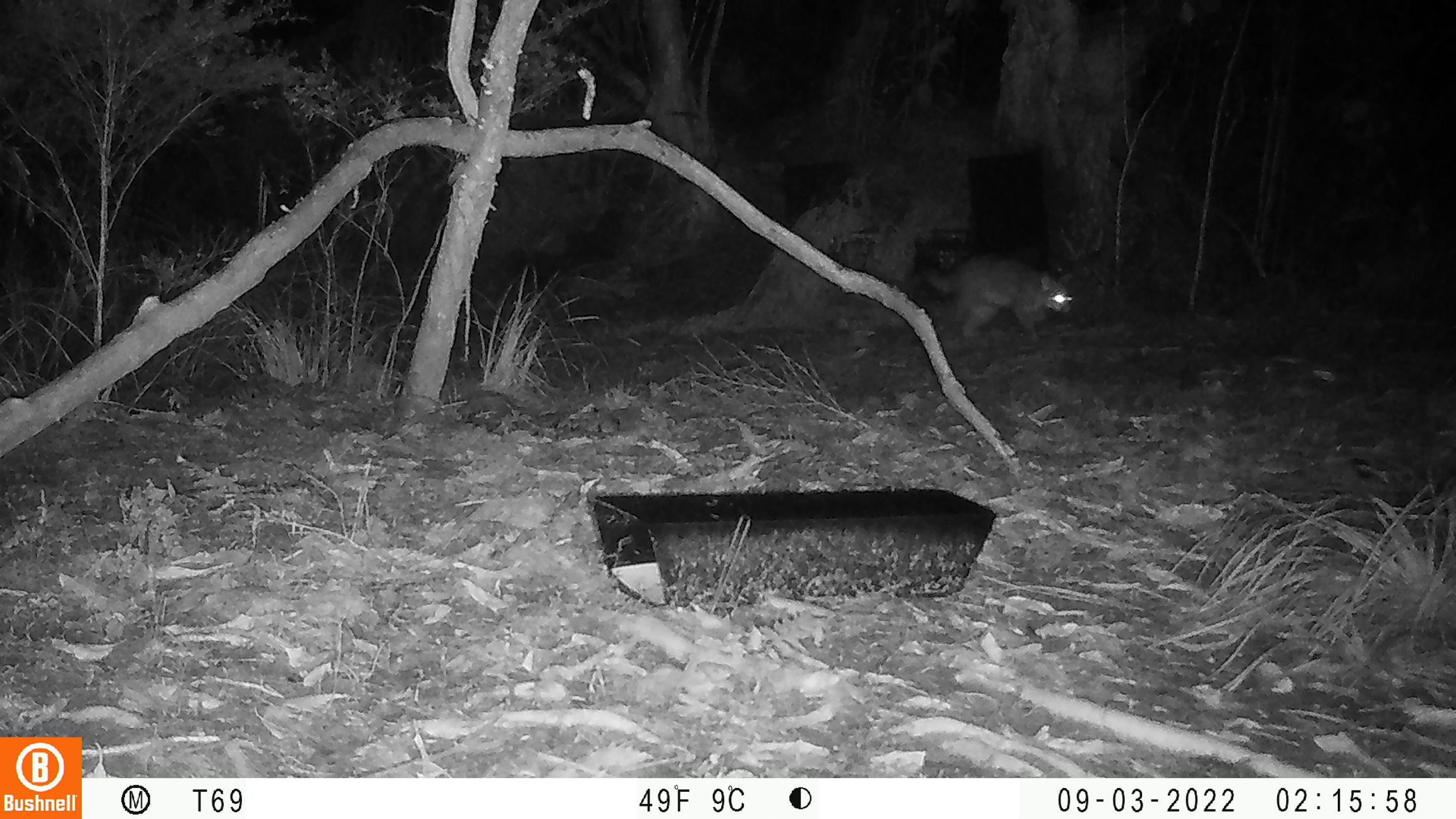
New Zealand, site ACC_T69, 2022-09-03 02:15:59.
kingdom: Animalia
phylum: Chordata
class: Mammalia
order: Diprotodontia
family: Phalangeridae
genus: Trichosurus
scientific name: Trichosurus vulpecula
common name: common brushtail possum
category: possum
Possum (common brushtail possum) (Trichosurus vulpecula).